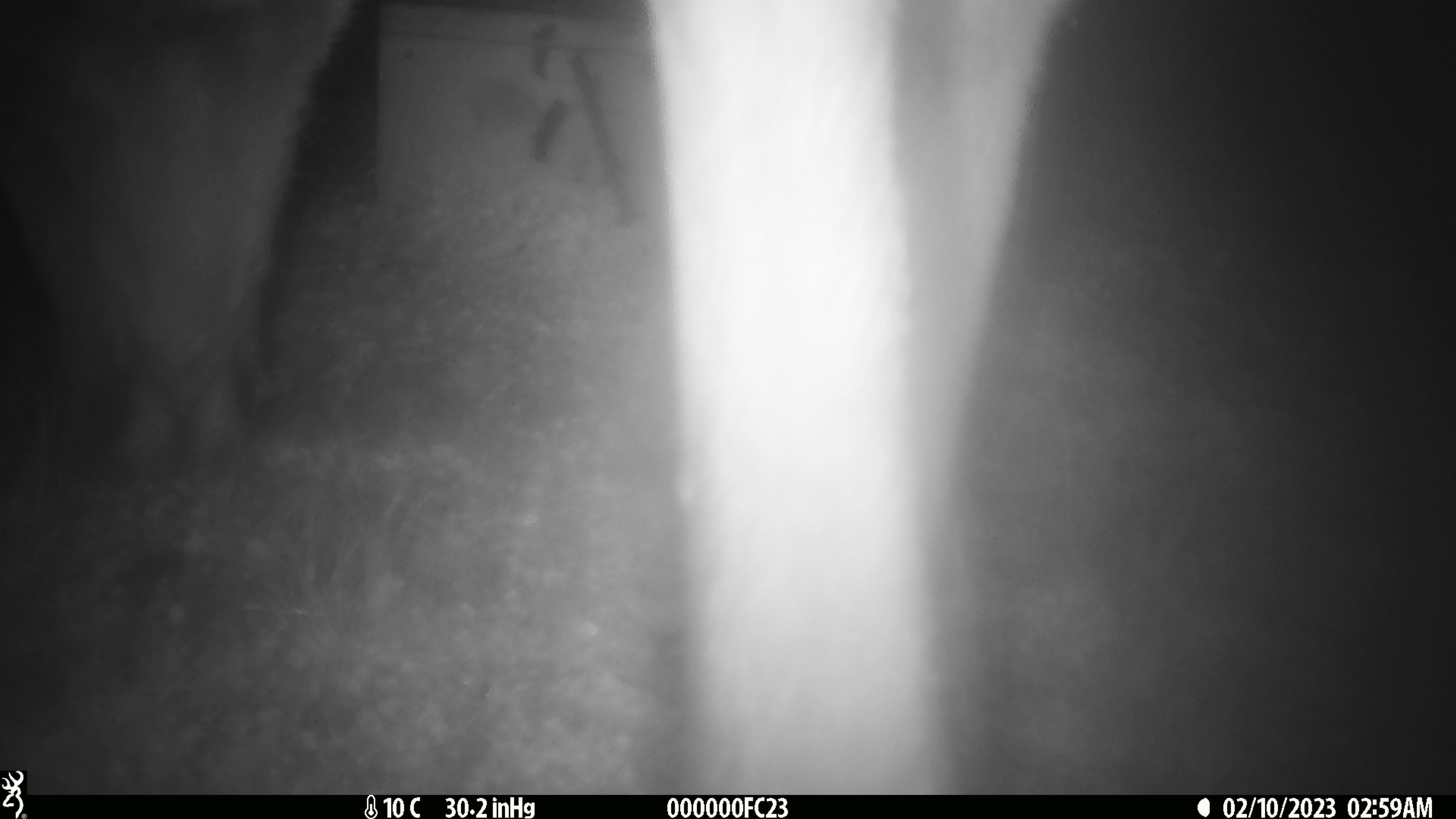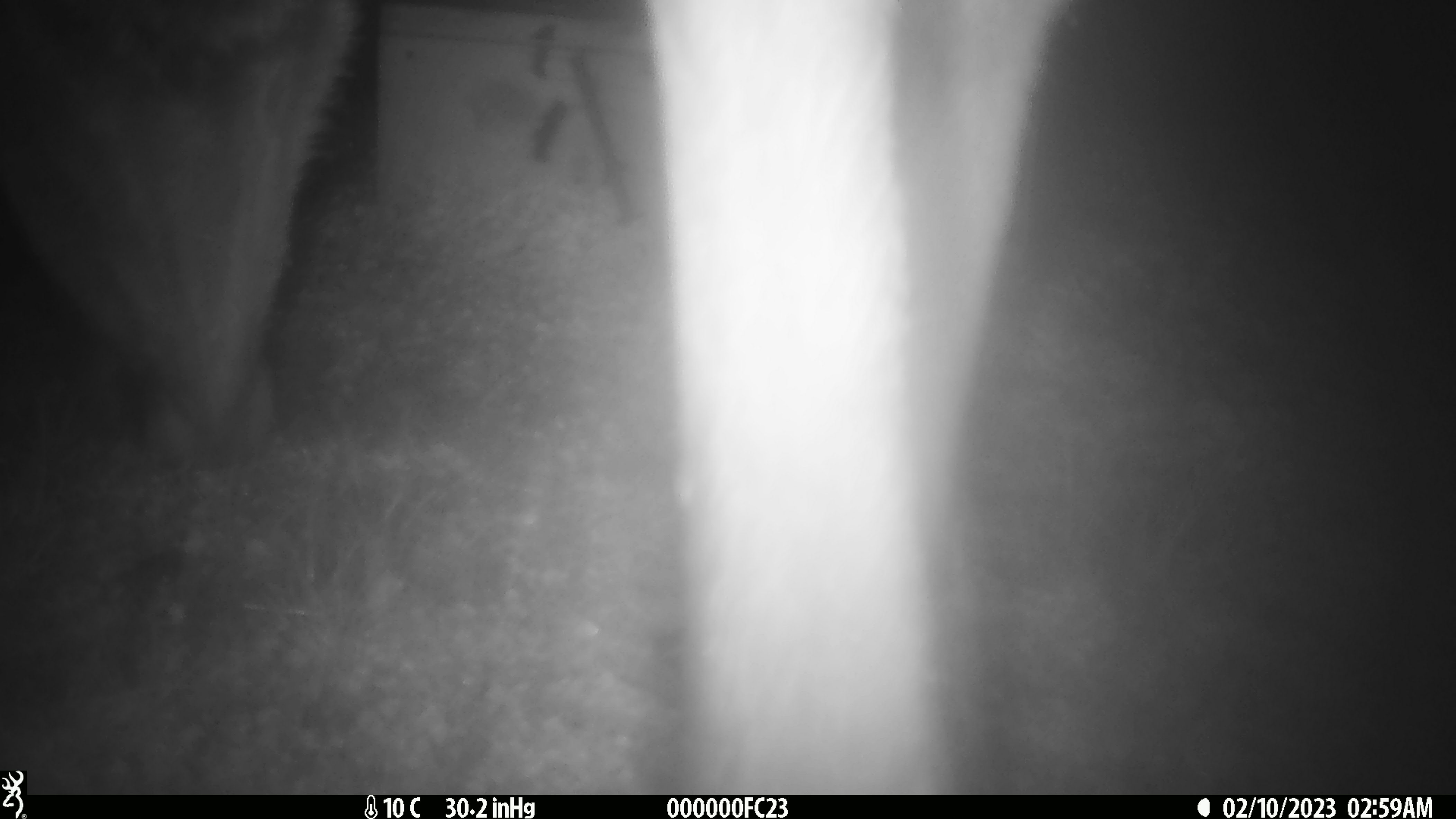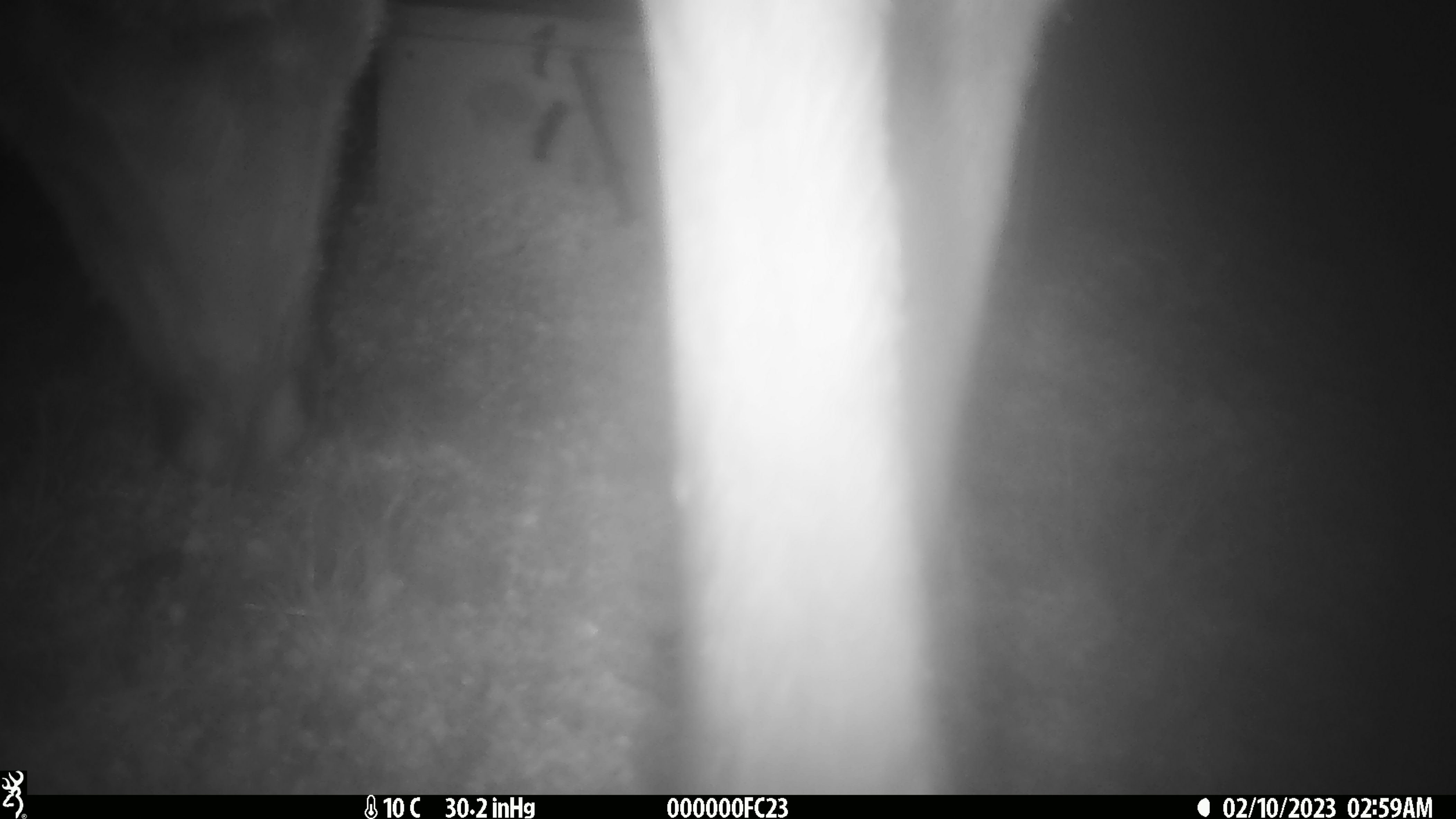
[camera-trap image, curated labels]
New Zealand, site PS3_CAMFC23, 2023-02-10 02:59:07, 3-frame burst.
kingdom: Animalia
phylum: Chordata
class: Mammalia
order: Artiodactyla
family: Cervidae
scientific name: Cervidae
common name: deer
Deer (Cervidae).